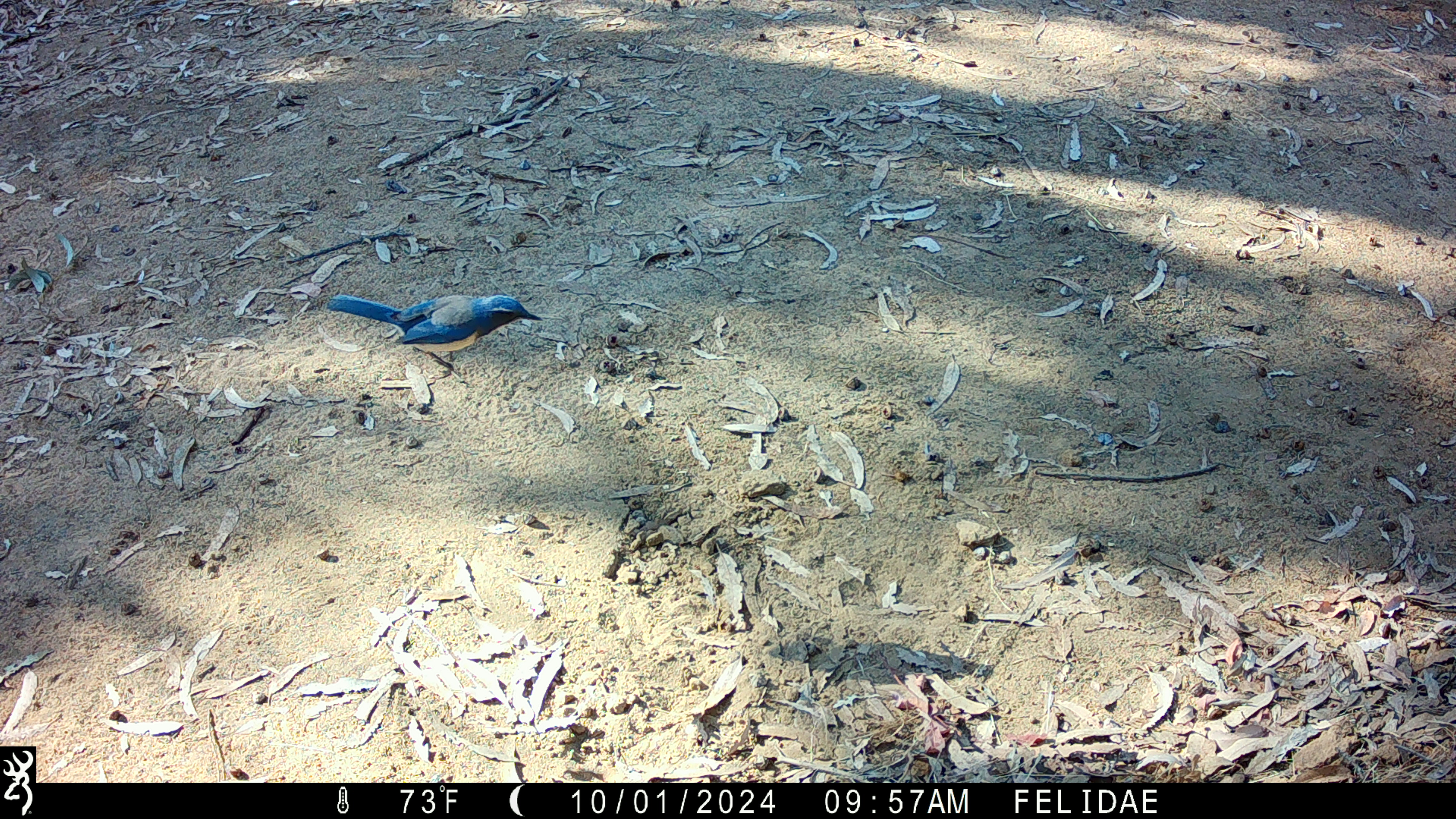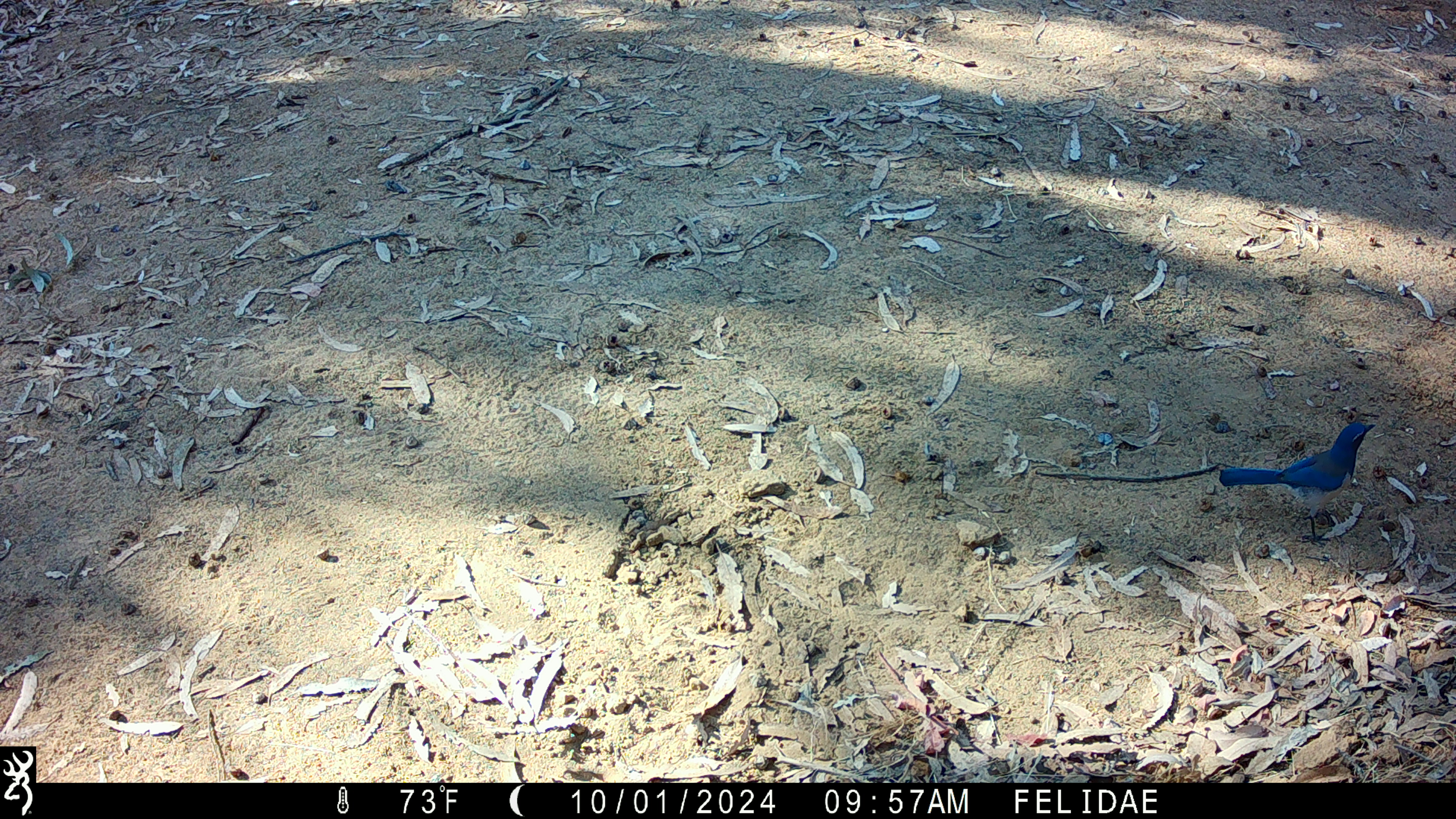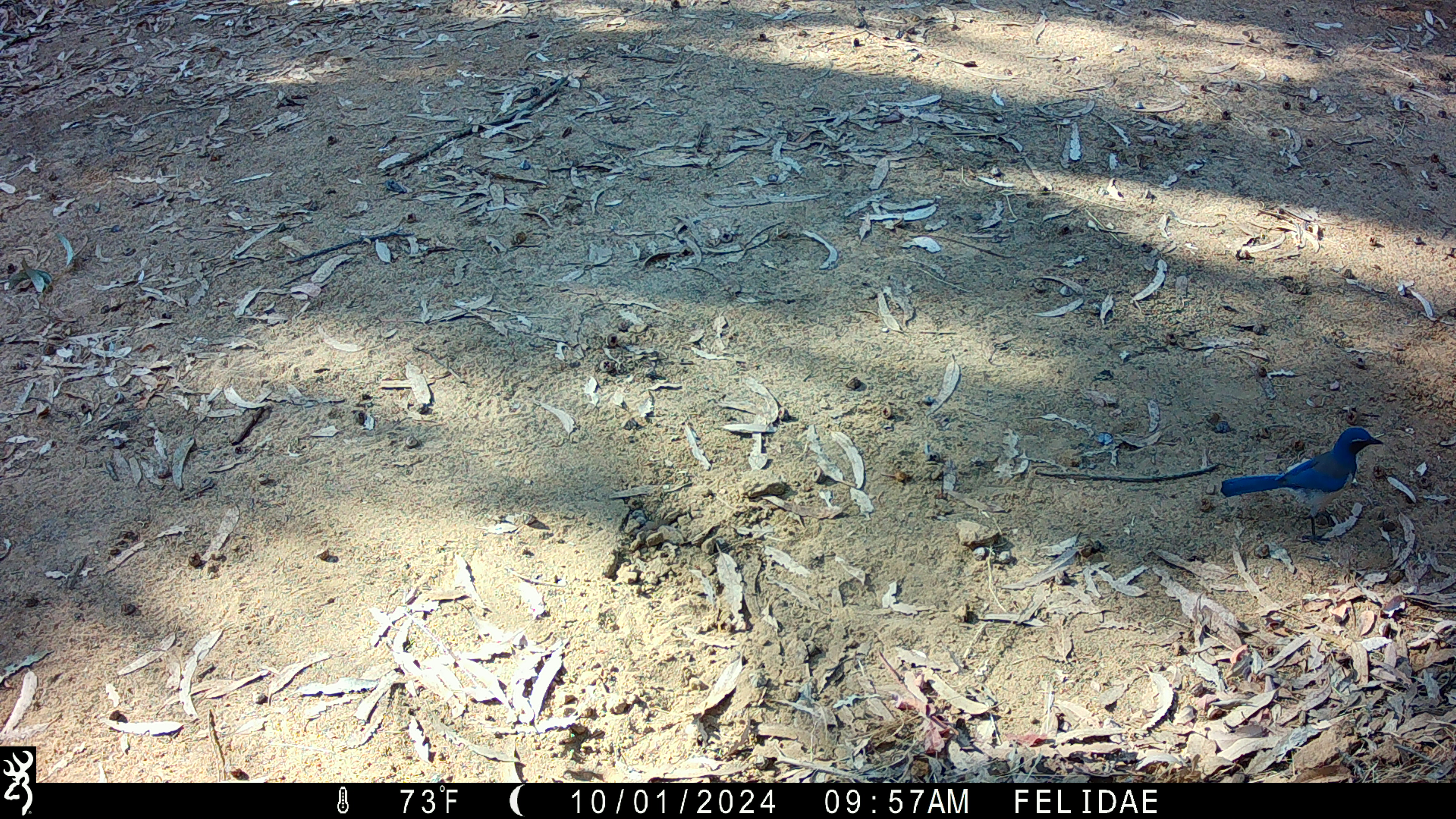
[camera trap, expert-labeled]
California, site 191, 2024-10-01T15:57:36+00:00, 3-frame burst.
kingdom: Animalia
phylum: Chordata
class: Aves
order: Passeriformes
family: Corvidae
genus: Aphelocoma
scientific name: Aphelocoma californica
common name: california scrub jay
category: western scrub-jay